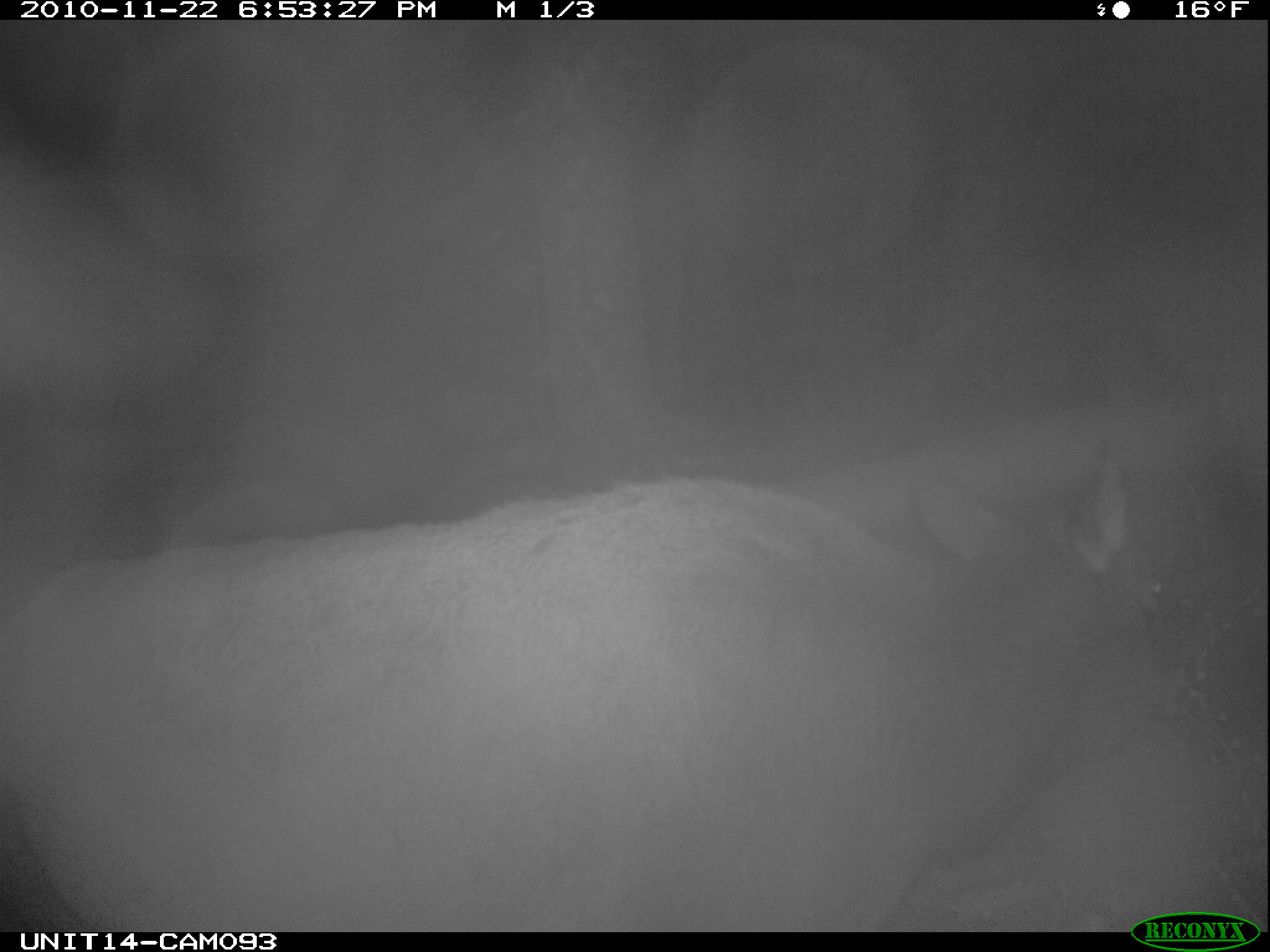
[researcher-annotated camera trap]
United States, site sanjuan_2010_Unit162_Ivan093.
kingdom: Animalia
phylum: Chordata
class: Mammalia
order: Artiodactyla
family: Cervidae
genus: Cervus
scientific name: Cervus elaphus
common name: red deer